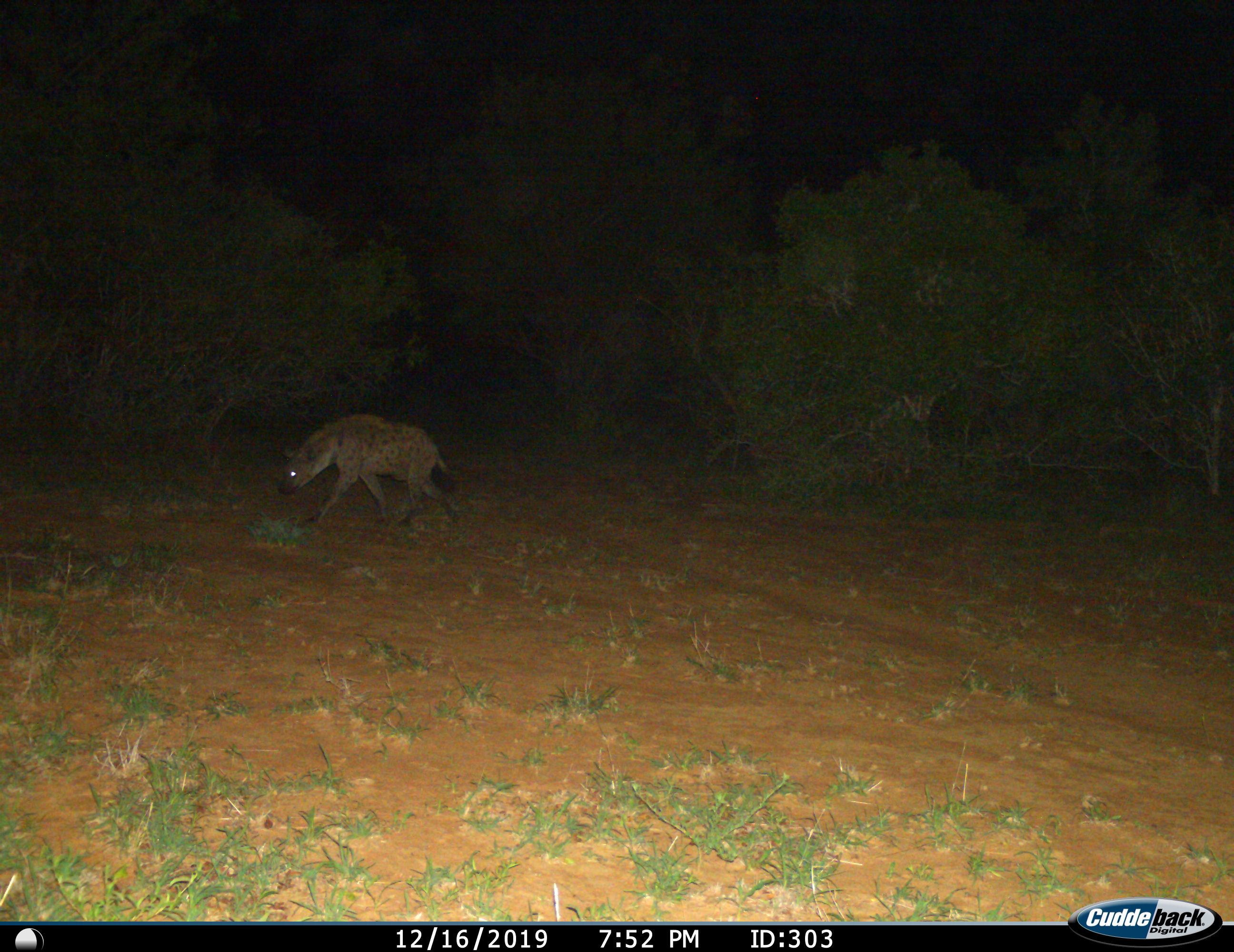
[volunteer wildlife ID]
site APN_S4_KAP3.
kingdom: Animalia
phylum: Chordata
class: Mammalia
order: Carnivora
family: Hyaenidae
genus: Crocuta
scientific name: Crocuta crocuta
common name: spotted hyena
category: hyenaspotted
Hyenaspotted (spotted hyena) (Crocuta crocuta), count 1. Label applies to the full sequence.